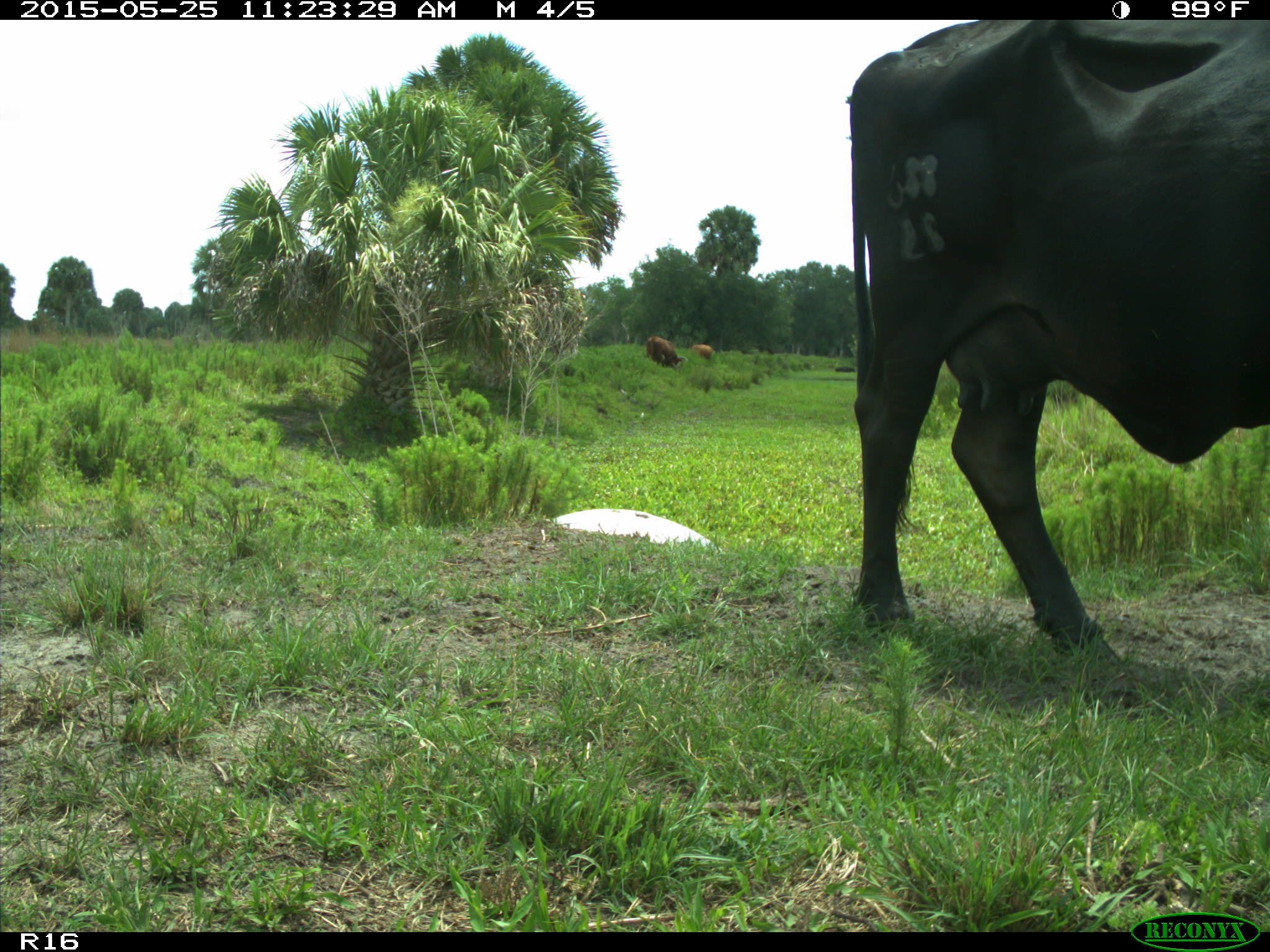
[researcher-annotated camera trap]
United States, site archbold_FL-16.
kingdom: Animalia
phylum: Chordata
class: Mammalia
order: Artiodactyla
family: Bovidae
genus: Bos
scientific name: Bos taurus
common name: domestic cow